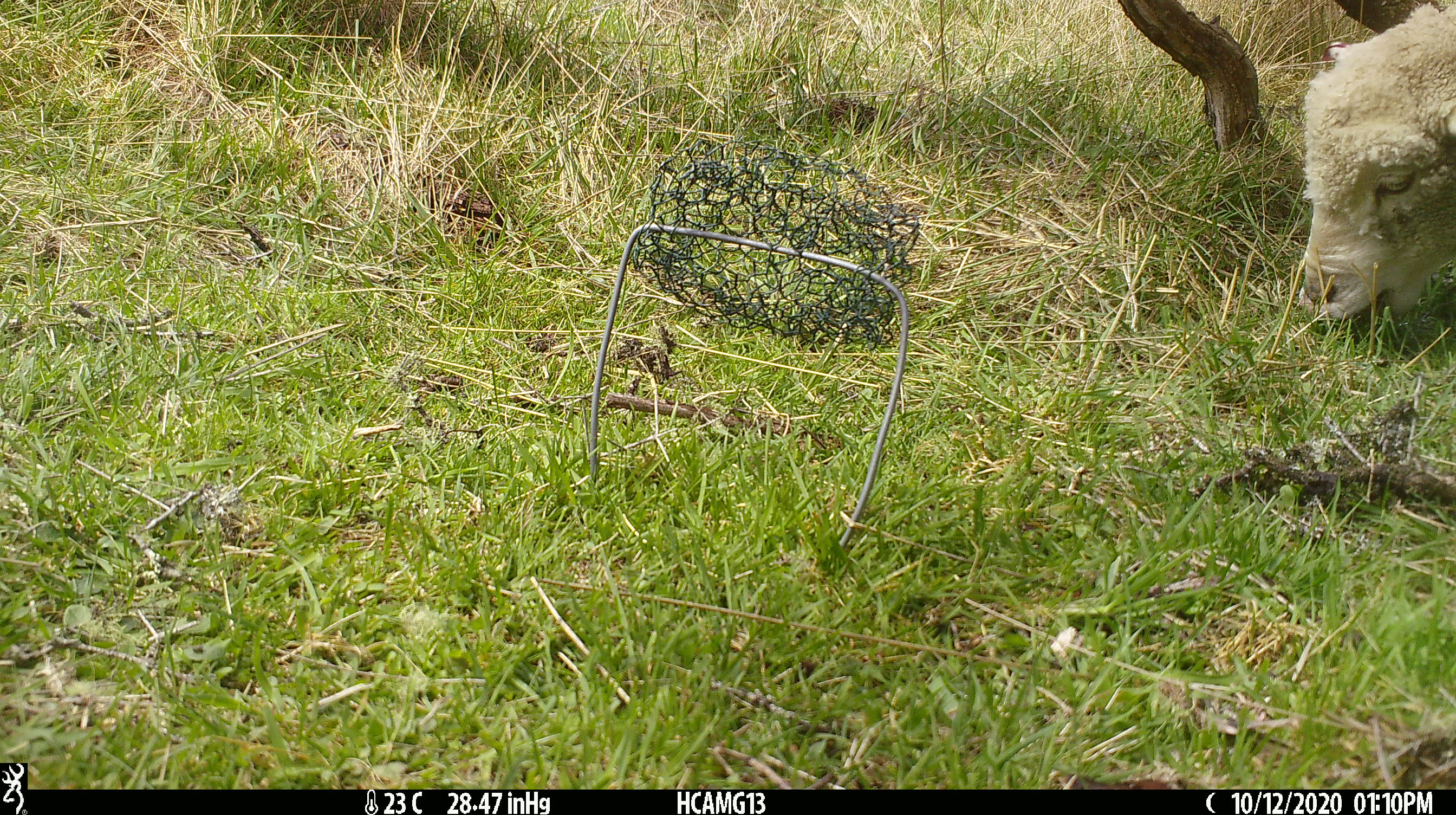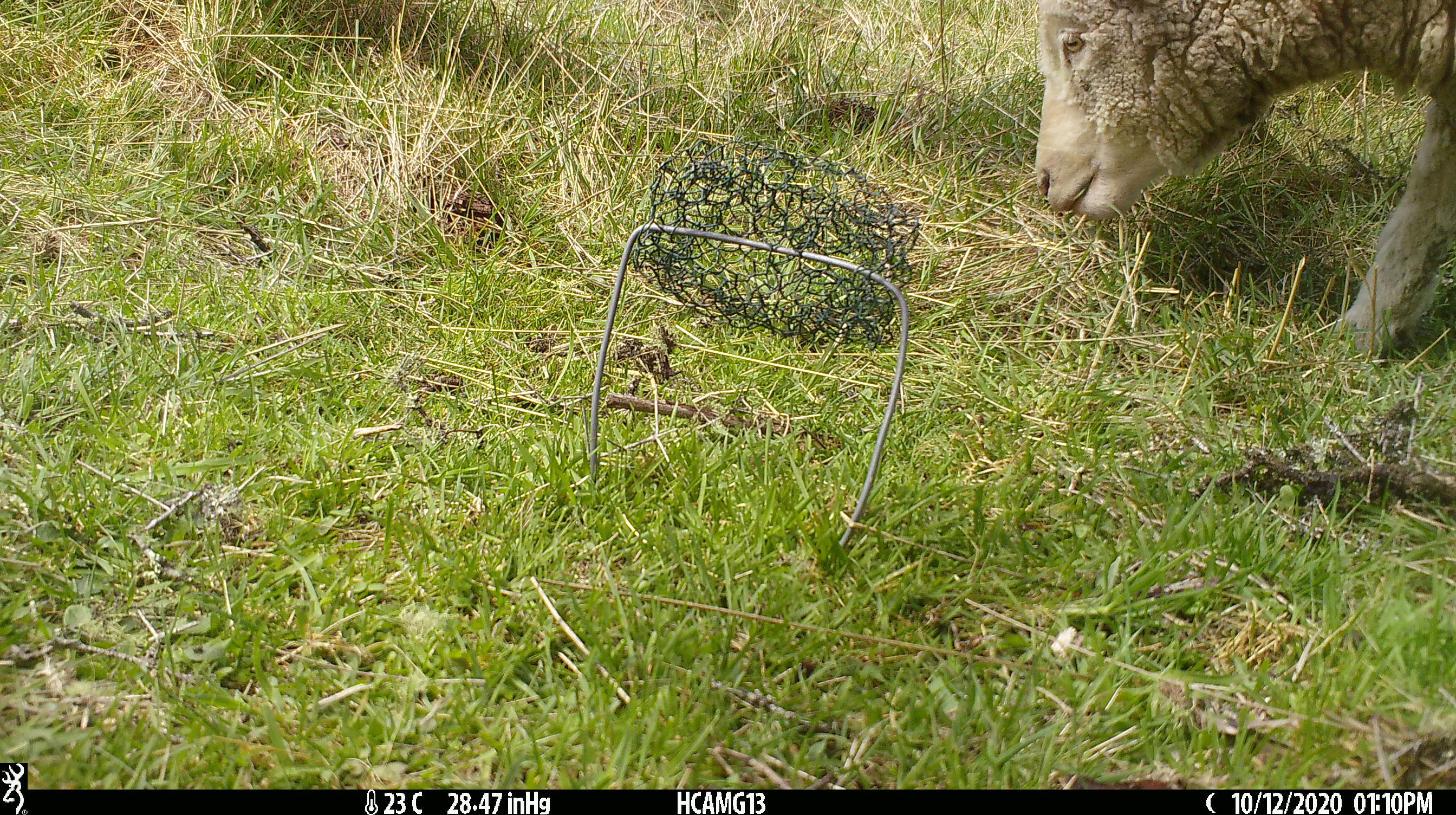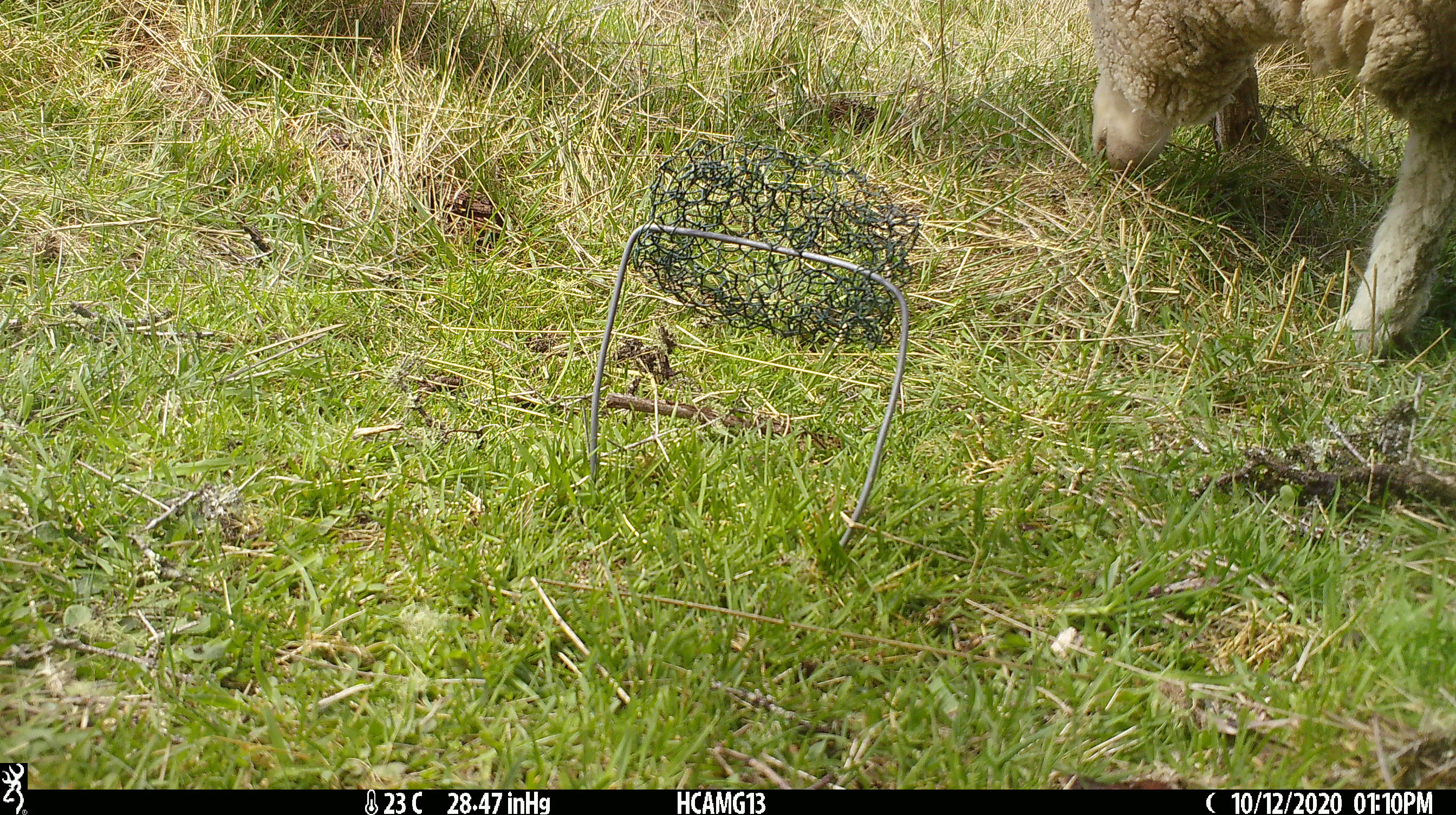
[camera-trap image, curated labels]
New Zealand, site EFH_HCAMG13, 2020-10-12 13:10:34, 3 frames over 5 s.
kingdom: Animalia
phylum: Chordata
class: Mammalia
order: Artiodactyla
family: Bovidae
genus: Ovis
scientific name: Ovis aries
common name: domestic sheep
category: sheep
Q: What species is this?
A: Sheep (domestic sheep) (Ovis aries).